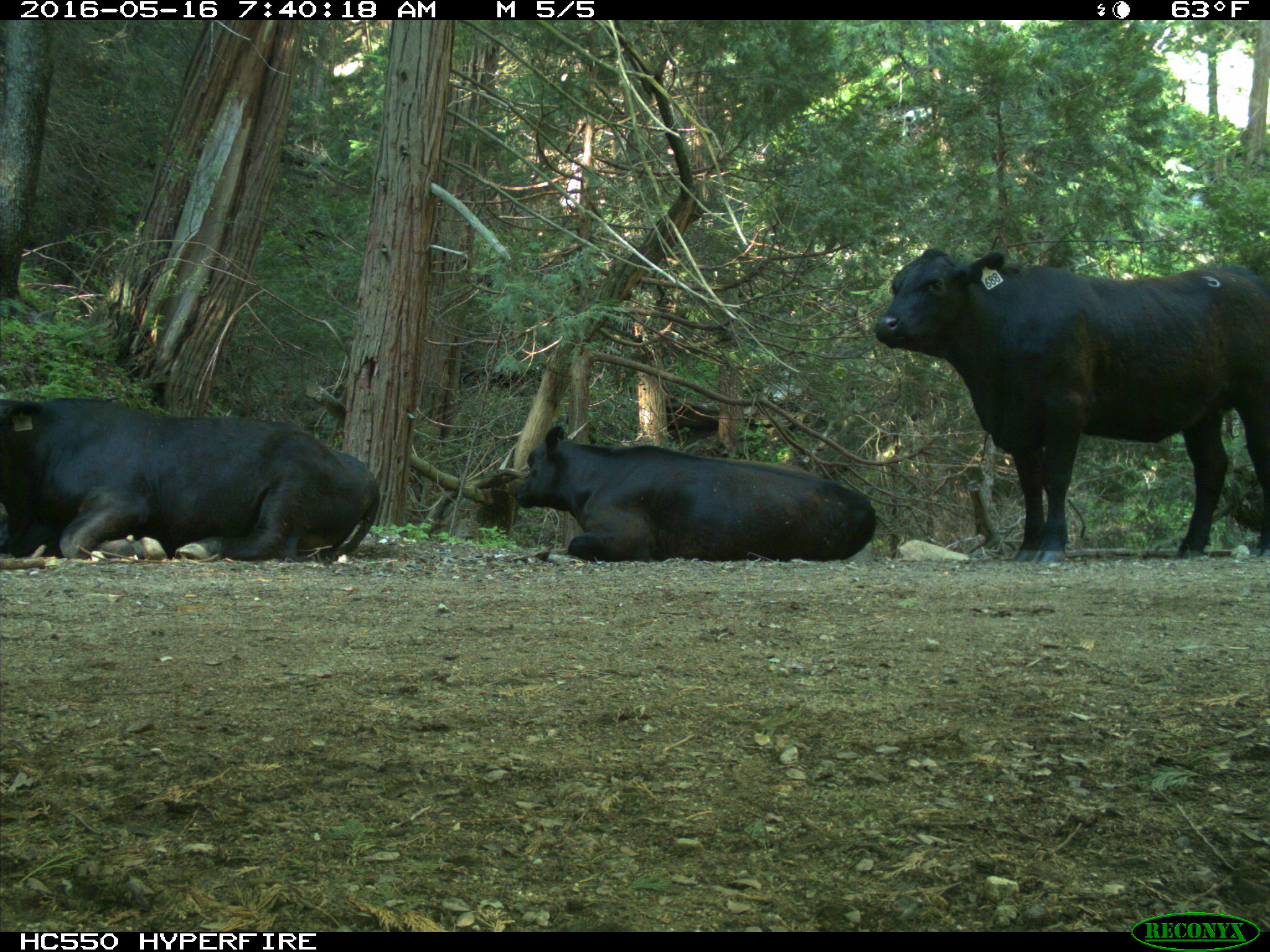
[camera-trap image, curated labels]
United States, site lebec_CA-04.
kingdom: Animalia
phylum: Chordata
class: Mammalia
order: Artiodactyla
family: Bovidae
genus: Bos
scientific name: Bos taurus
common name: domestic cow